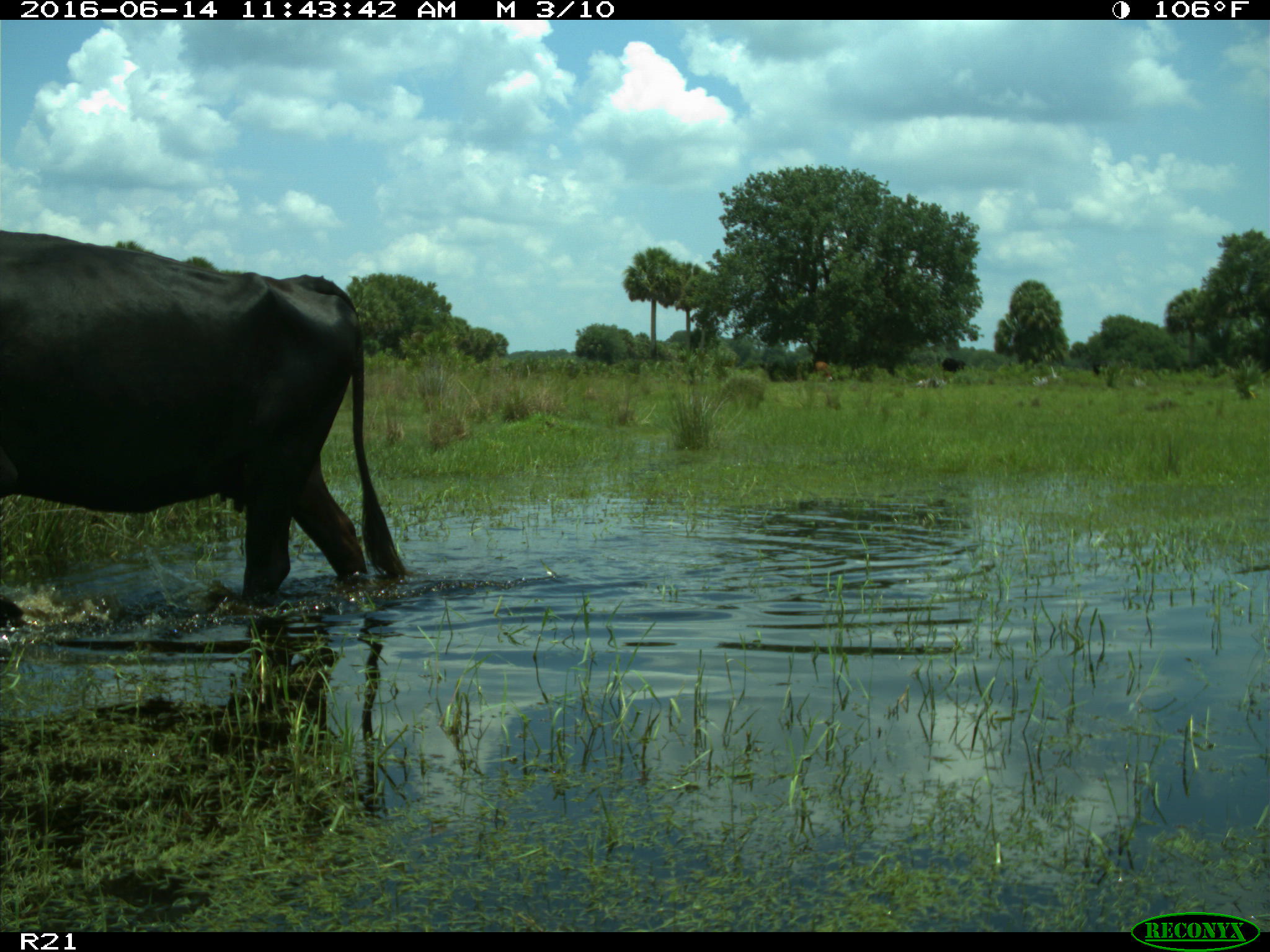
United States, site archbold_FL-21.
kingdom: Animalia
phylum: Chordata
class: Mammalia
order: Artiodactyla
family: Bovidae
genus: Bos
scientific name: Bos taurus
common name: domestic cow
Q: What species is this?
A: Bos taurus (domestic cow).